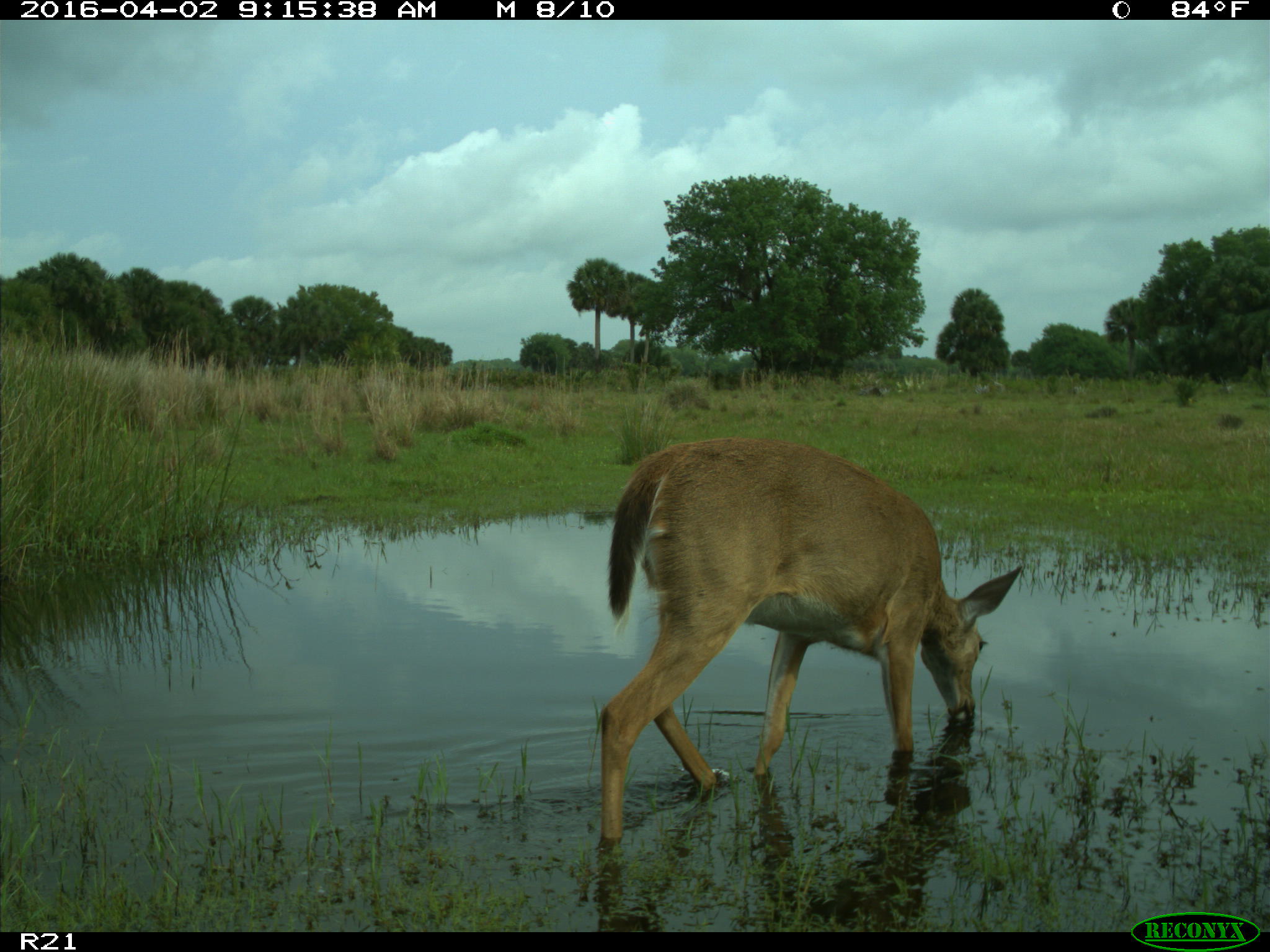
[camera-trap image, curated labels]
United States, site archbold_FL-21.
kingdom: Animalia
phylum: Chordata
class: Mammalia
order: Artiodactyla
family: Cervidae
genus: Odocoileus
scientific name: Odocoileus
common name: deer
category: unidentified deer